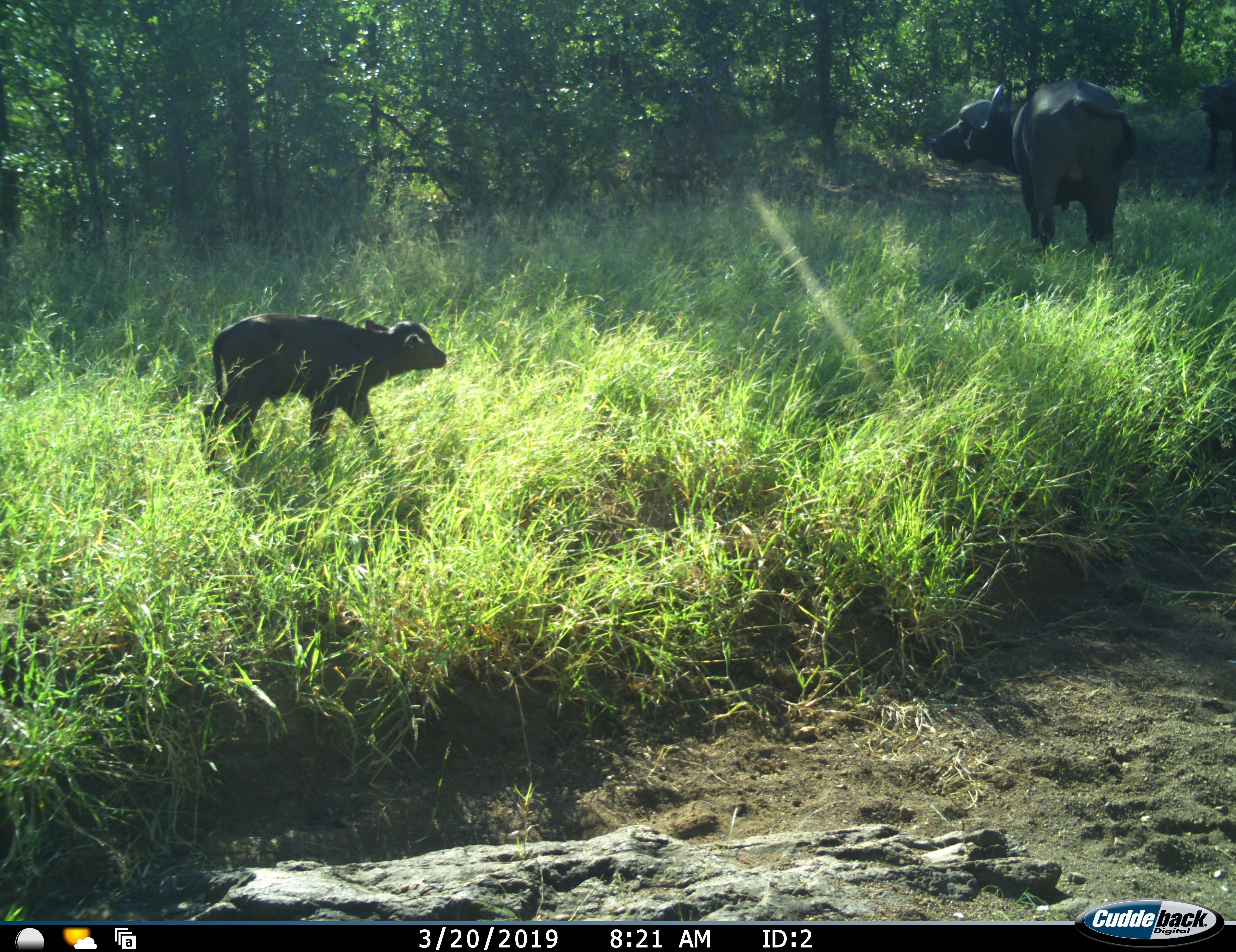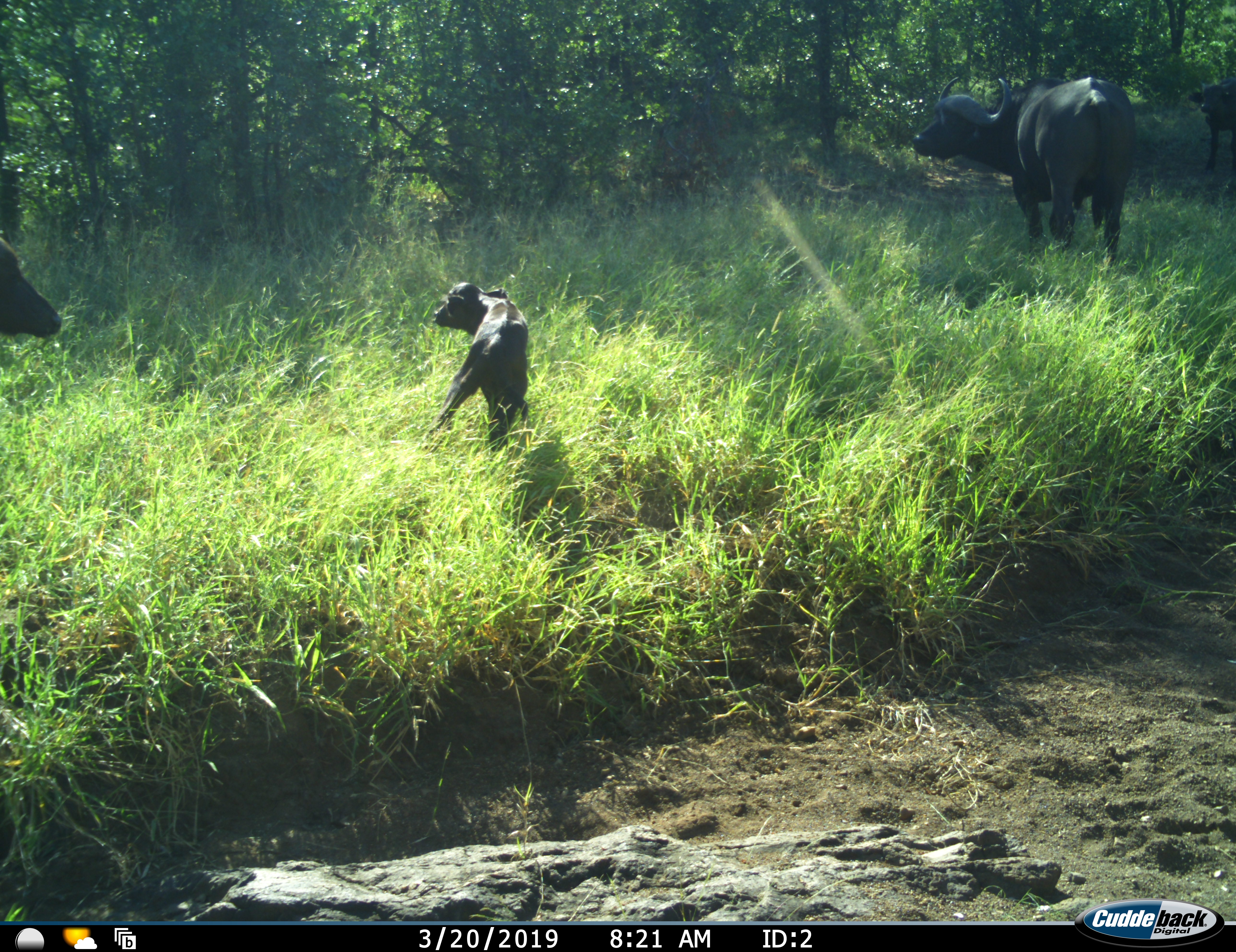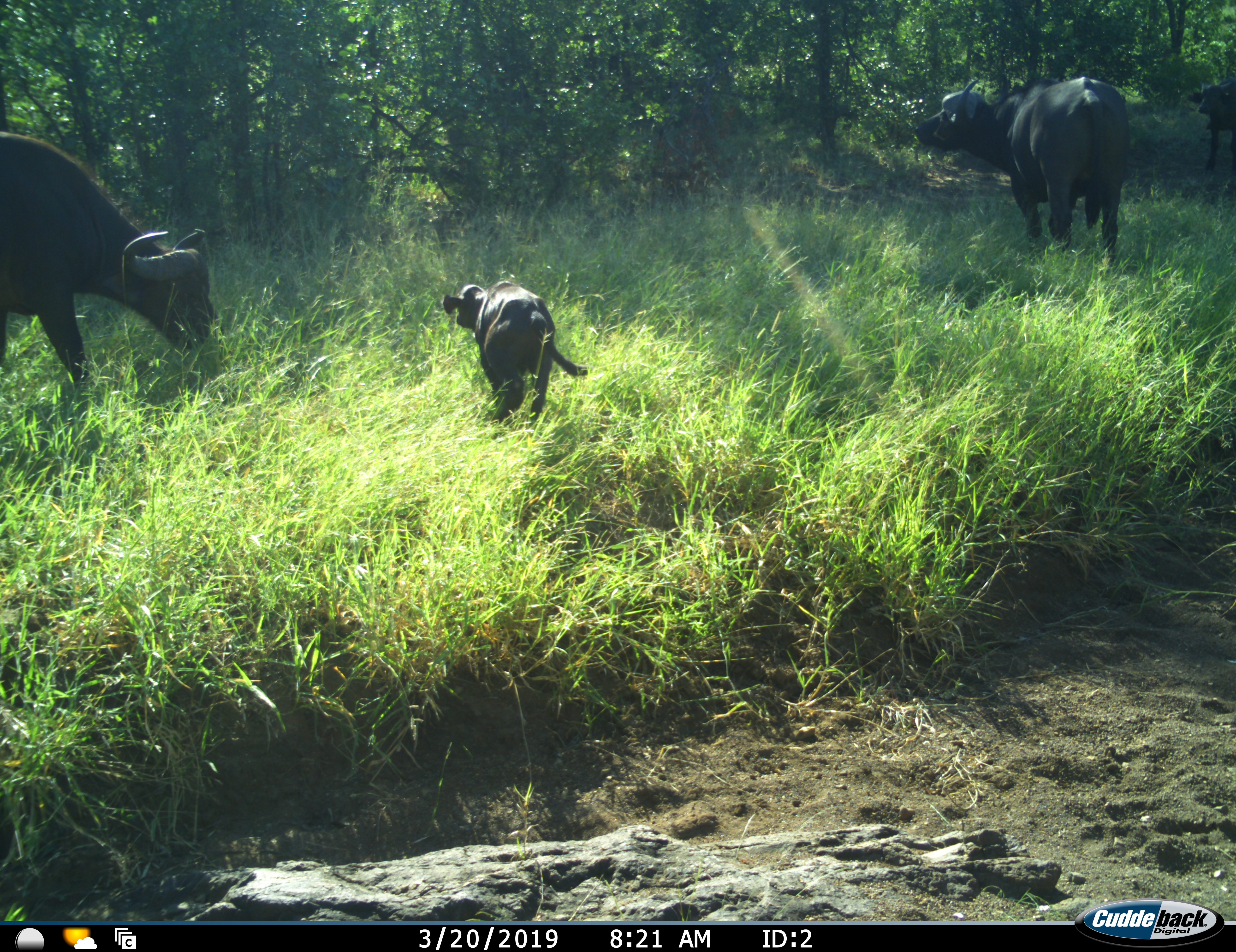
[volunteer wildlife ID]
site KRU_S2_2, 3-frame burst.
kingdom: Animalia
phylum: Chordata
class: Mammalia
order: Artiodactyla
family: Bovidae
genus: Syncerus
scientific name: Syncerus caffer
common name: african buffalo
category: buffalo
Buffalo (african buffalo) (Syncerus caffer), count 3. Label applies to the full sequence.